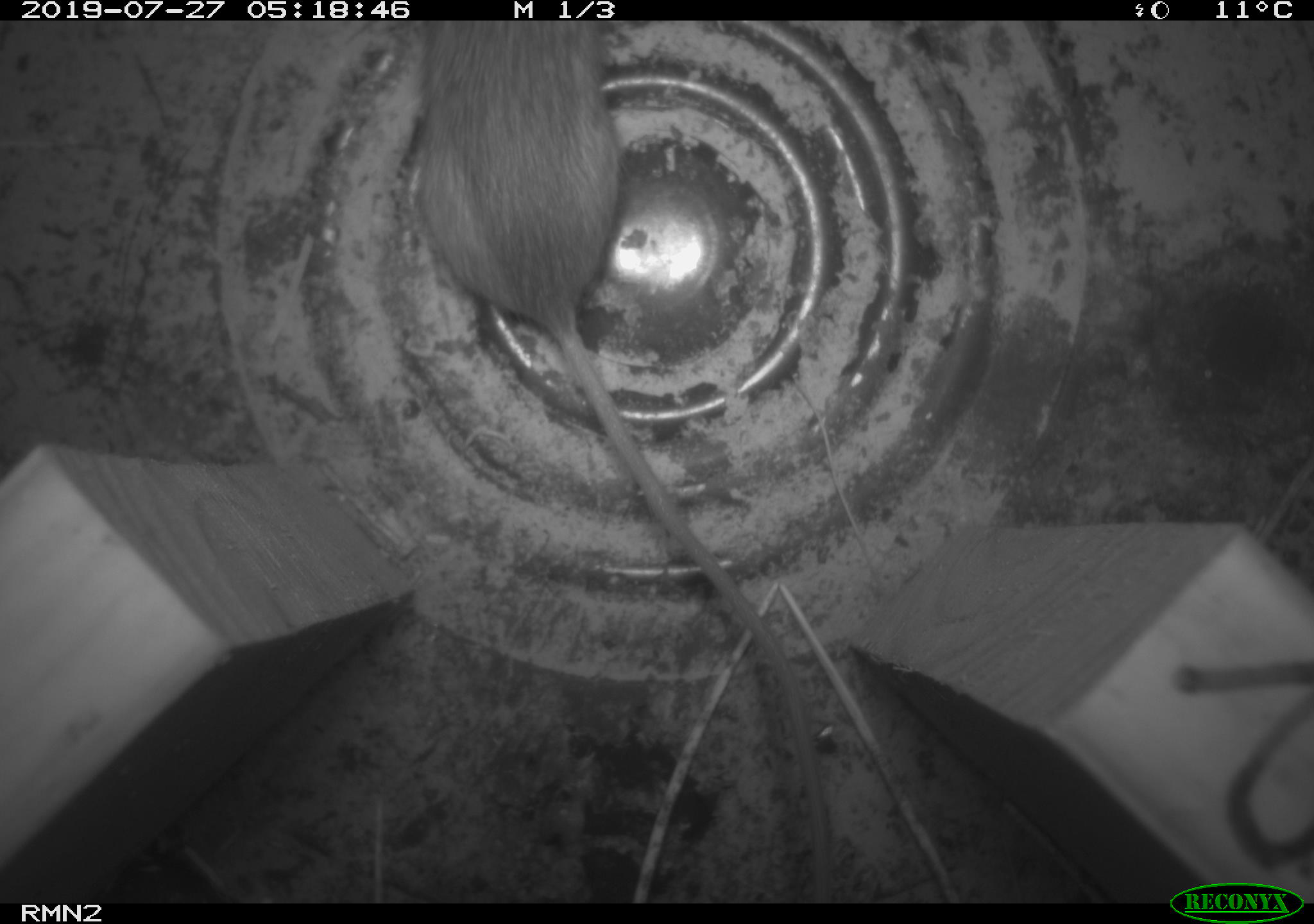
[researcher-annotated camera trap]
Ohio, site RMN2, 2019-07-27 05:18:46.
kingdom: Animalia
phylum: Chordata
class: Mammalia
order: Rodentia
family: Zapodidae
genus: Napaeozapus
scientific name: Napaeozapus insignis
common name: woodland jumping mouse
Woodland jumping mouse (Napaeozapus insignis).